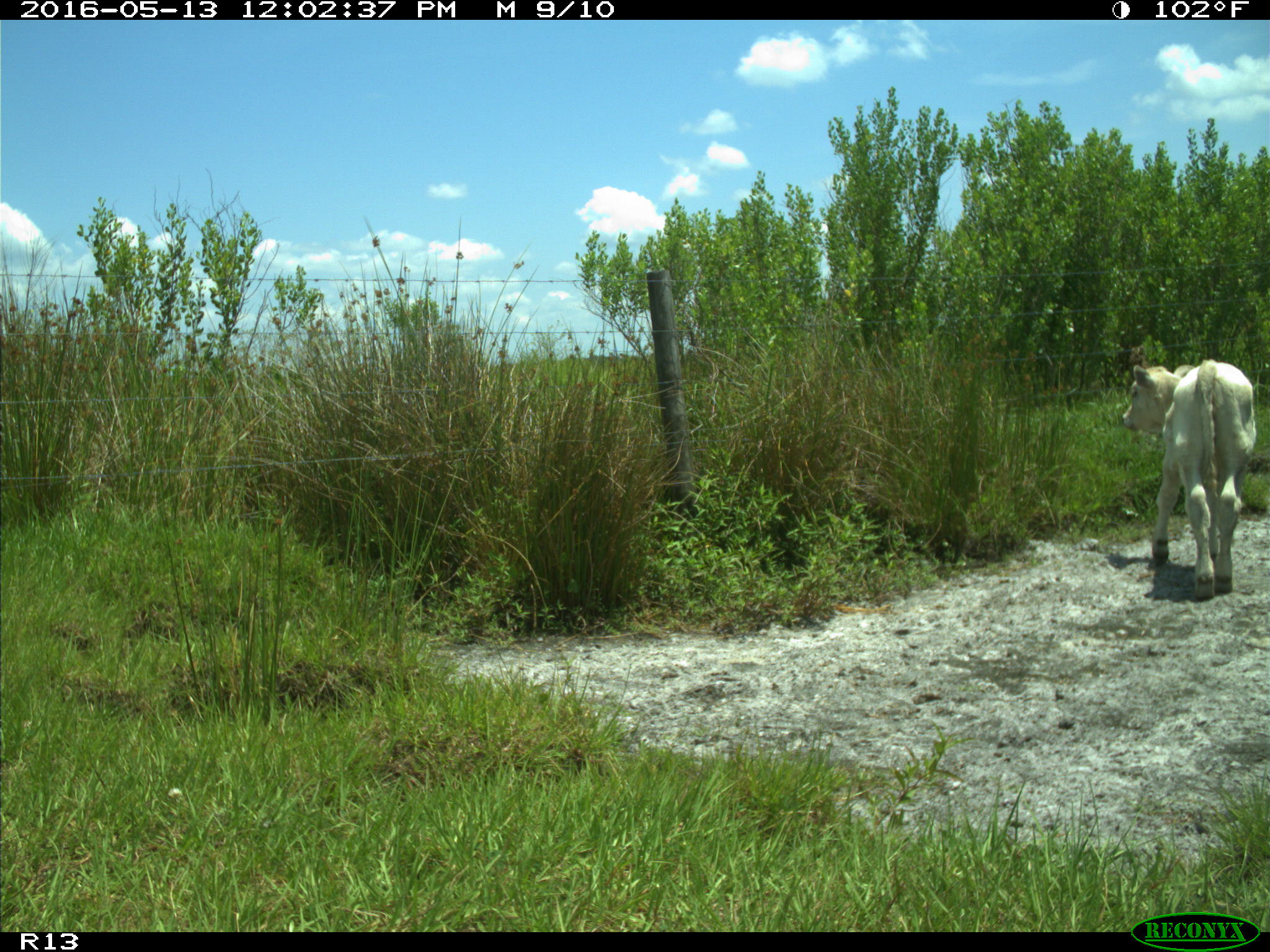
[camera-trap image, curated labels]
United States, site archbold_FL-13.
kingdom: Animalia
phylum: Chordata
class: Mammalia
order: Artiodactyla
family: Bovidae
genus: Bos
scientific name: Bos taurus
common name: domestic cow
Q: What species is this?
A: Bos taurus (domestic cow).